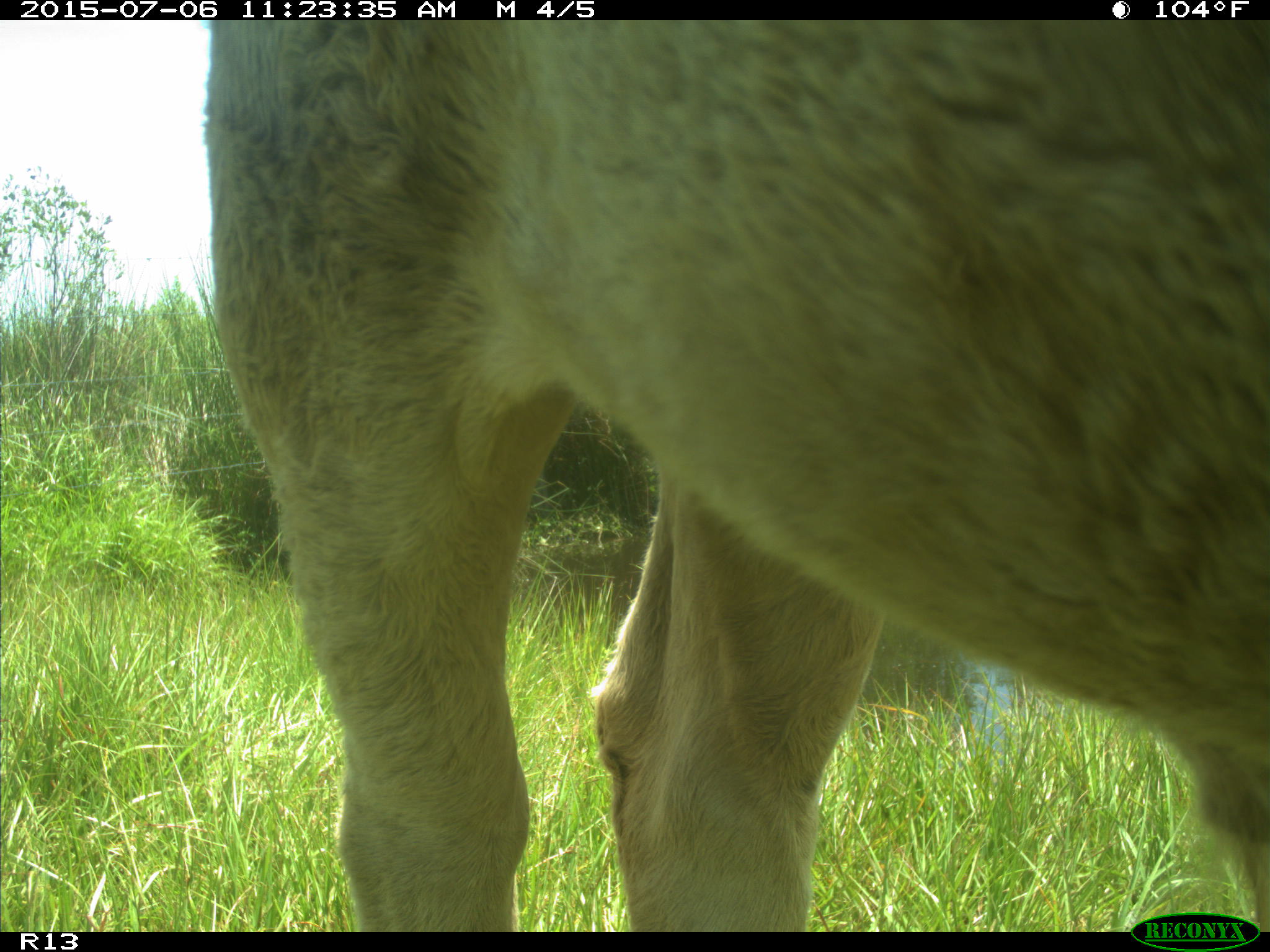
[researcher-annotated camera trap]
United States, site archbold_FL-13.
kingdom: Animalia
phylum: Chordata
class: Mammalia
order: Artiodactyla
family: Bovidae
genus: Bos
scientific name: Bos taurus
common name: domestic cow